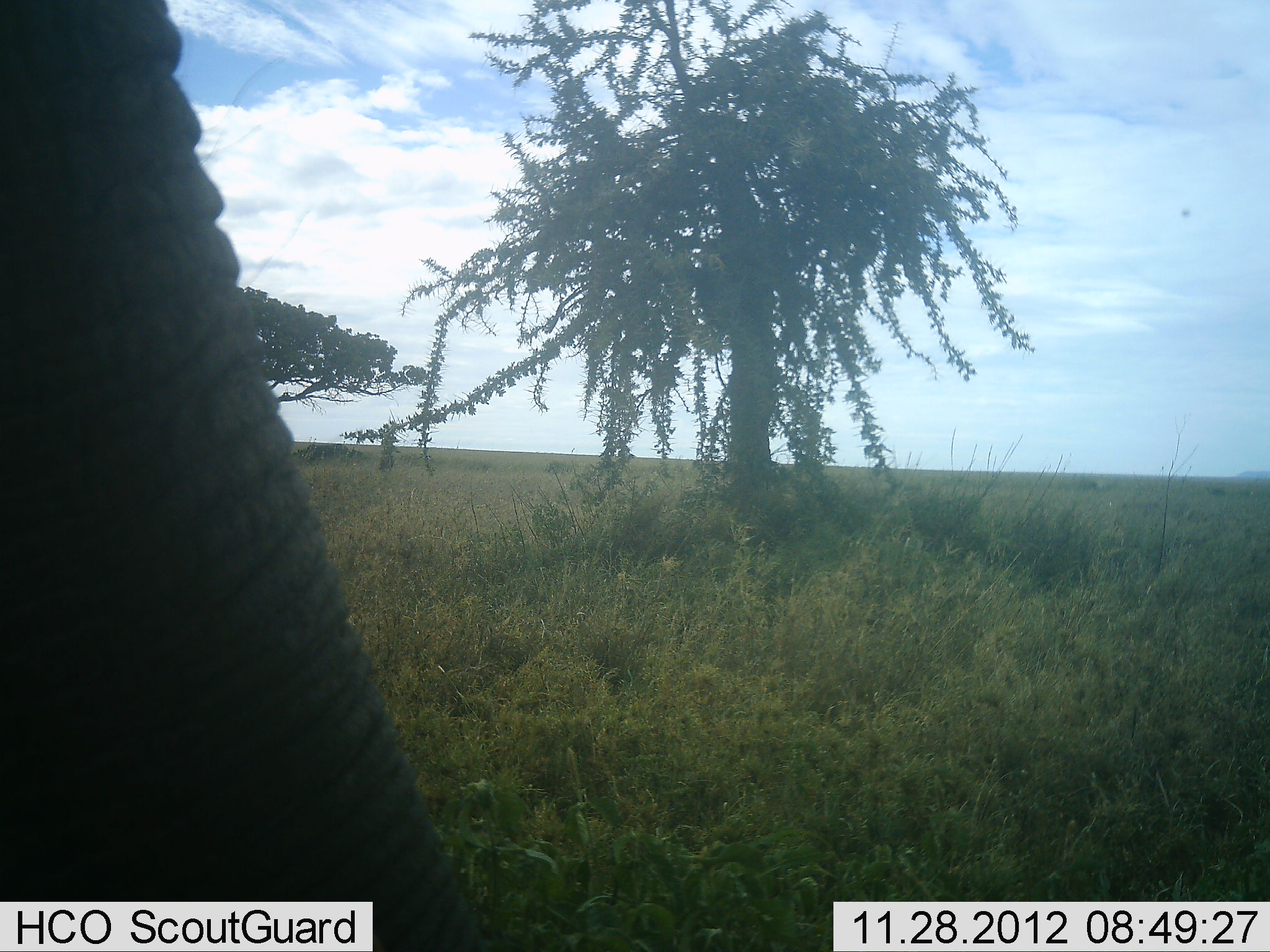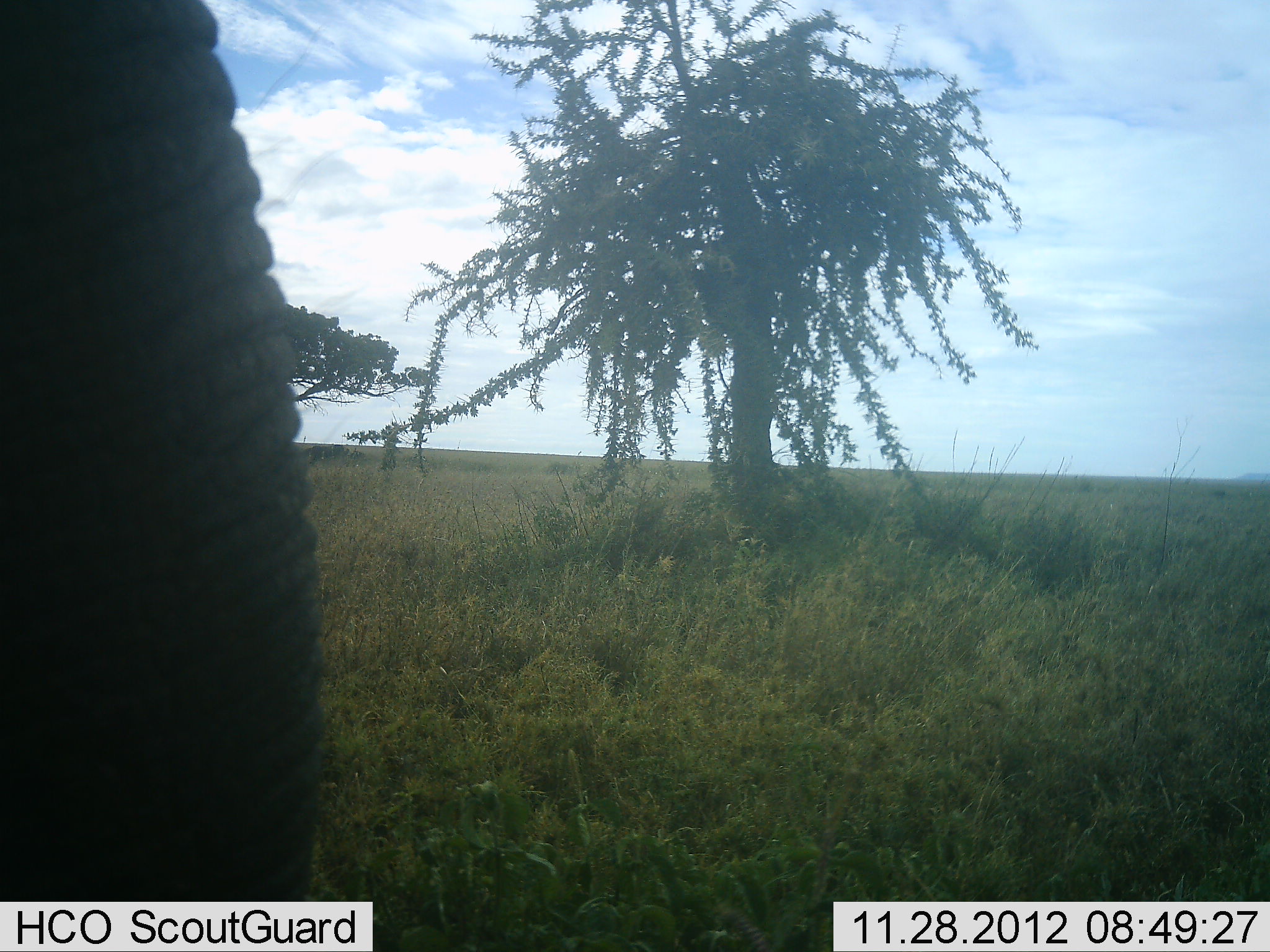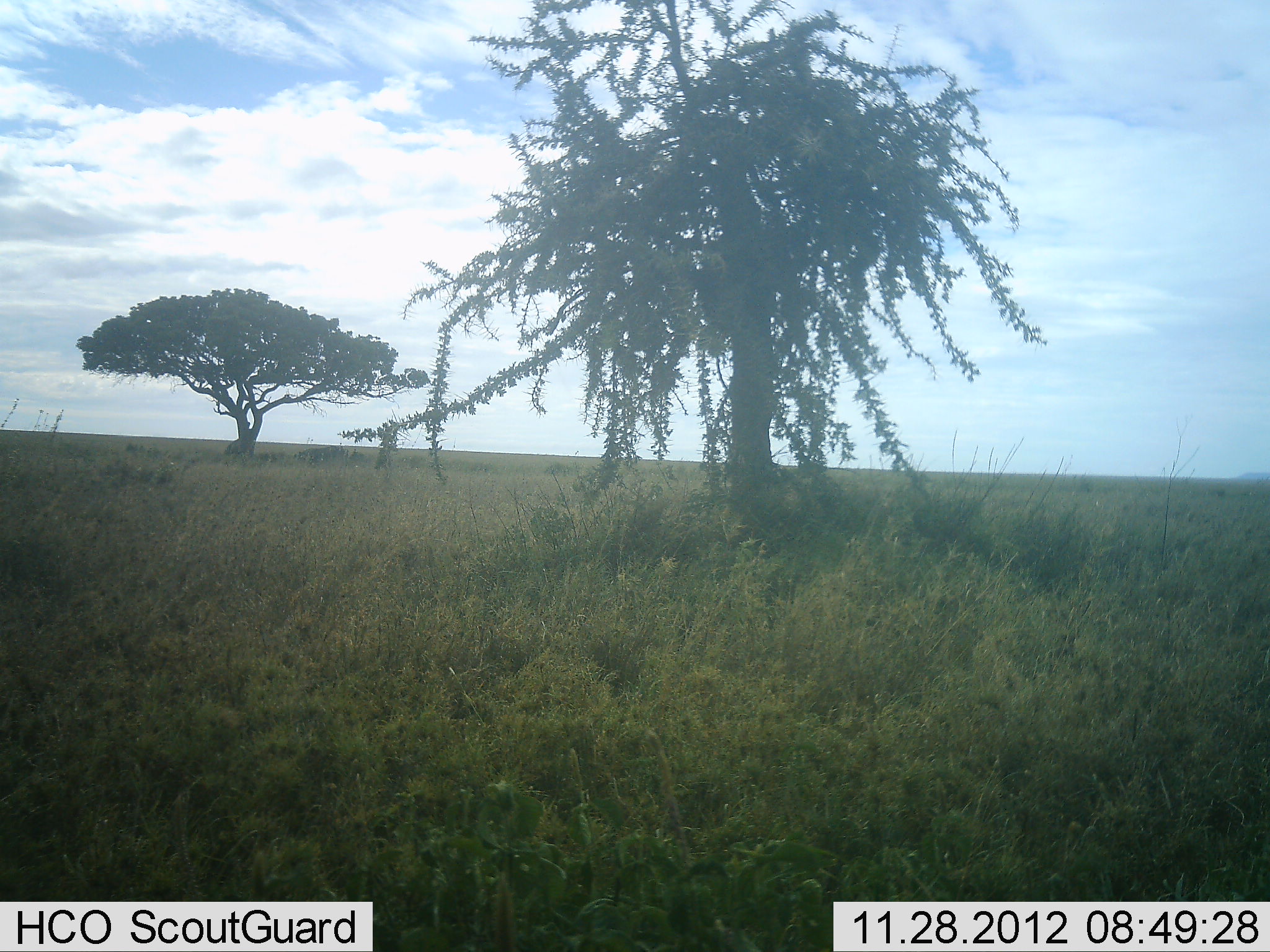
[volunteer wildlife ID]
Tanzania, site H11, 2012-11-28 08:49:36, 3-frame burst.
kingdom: Animalia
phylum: Chordata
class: Mammalia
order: Proboscidea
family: Elephantidae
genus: Loxodonta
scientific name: Loxodonta africana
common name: african bush elephant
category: elephant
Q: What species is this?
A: Elephant (african bush elephant) (Loxodonta africana).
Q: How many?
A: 1.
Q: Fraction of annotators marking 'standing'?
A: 90%.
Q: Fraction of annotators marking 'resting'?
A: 0%.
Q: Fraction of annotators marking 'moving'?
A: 10%.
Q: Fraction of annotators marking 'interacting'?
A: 0%.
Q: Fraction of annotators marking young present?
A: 0%.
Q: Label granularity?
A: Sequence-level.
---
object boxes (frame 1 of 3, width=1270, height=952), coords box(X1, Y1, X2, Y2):
animal: box(1, 1, 482, 952)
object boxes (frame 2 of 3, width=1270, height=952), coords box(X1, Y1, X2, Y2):
animal: box(0, 0, 326, 901)